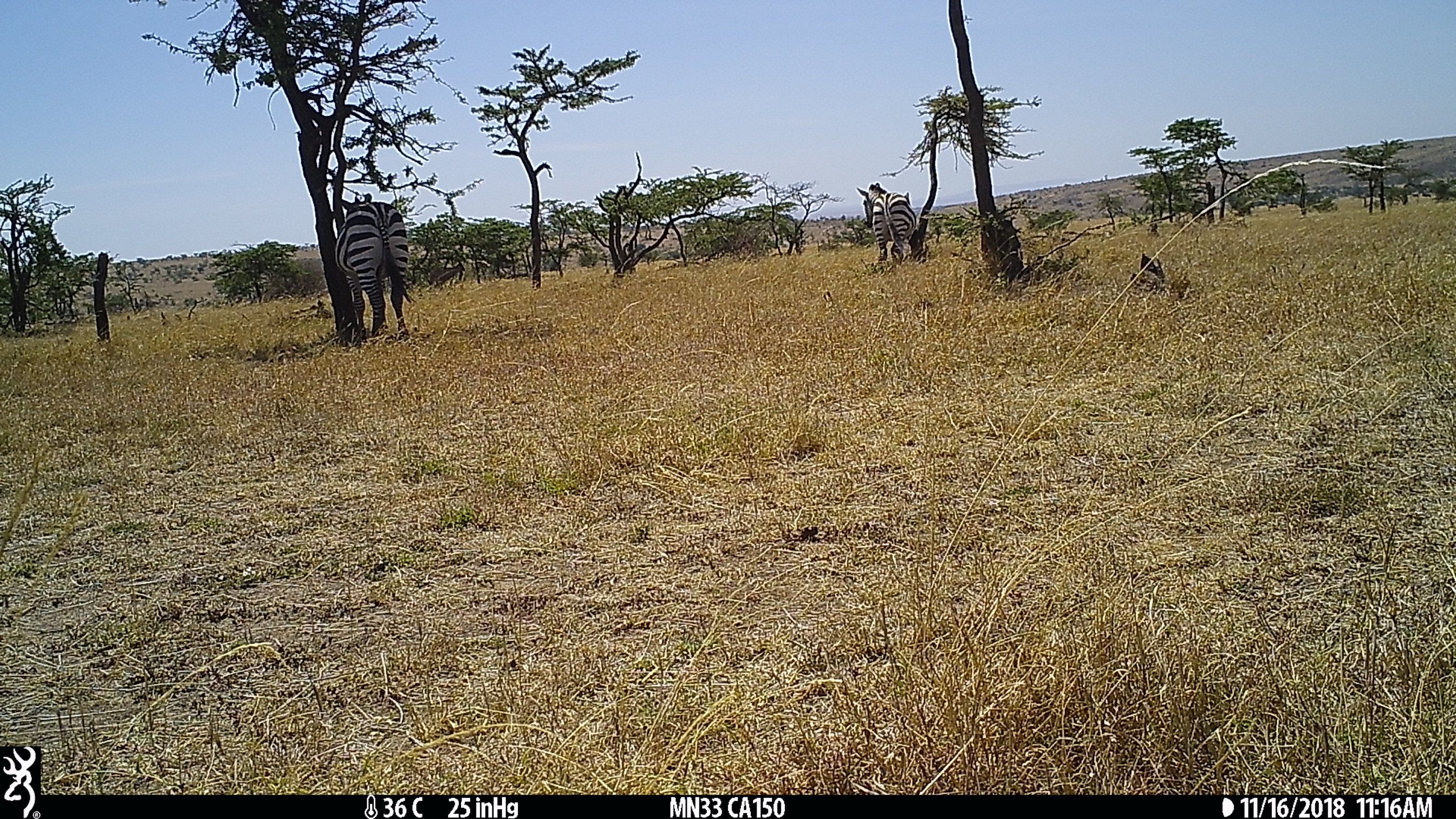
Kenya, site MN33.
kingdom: Animalia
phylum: Chordata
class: Mammalia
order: Perissodactyla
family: Equidae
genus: Equus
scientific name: Equus quagga burchellii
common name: burchell's zebra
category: zebra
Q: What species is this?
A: Zebra (burchell's zebra) (Equus quagga burchellii).